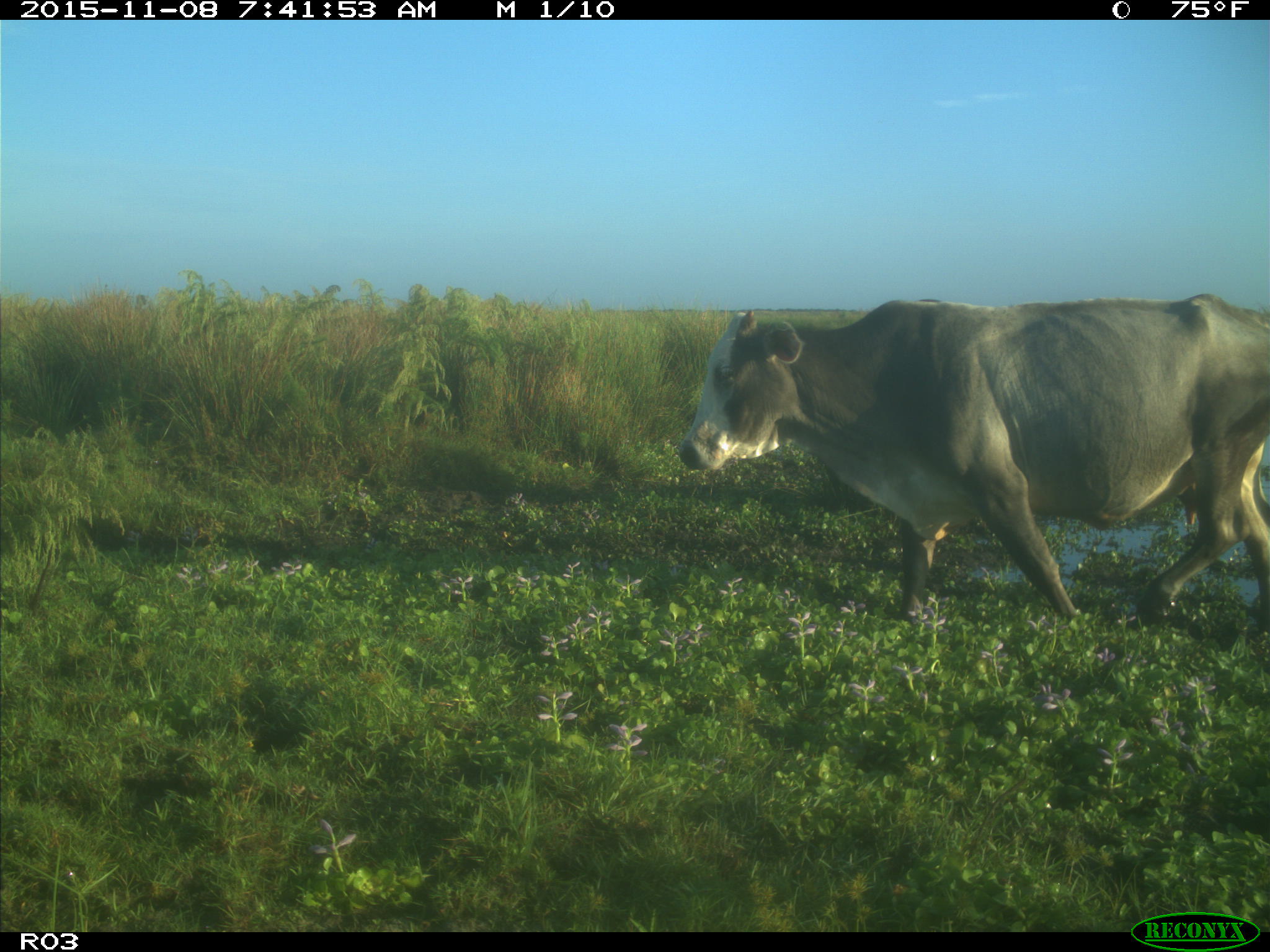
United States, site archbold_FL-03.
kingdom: Animalia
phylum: Chordata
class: Mammalia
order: Artiodactyla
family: Bovidae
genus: Bos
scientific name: Bos taurus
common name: domestic cow